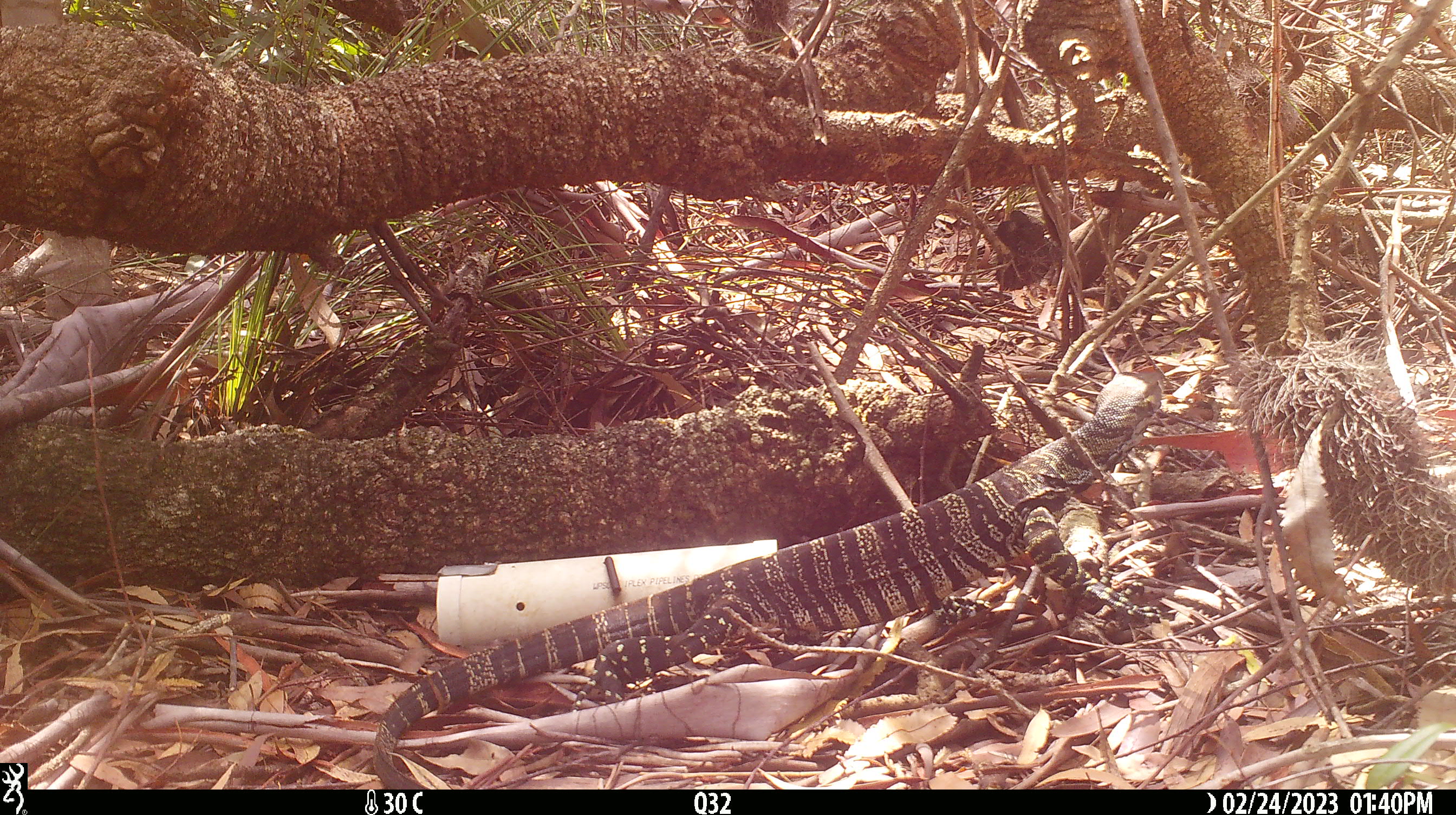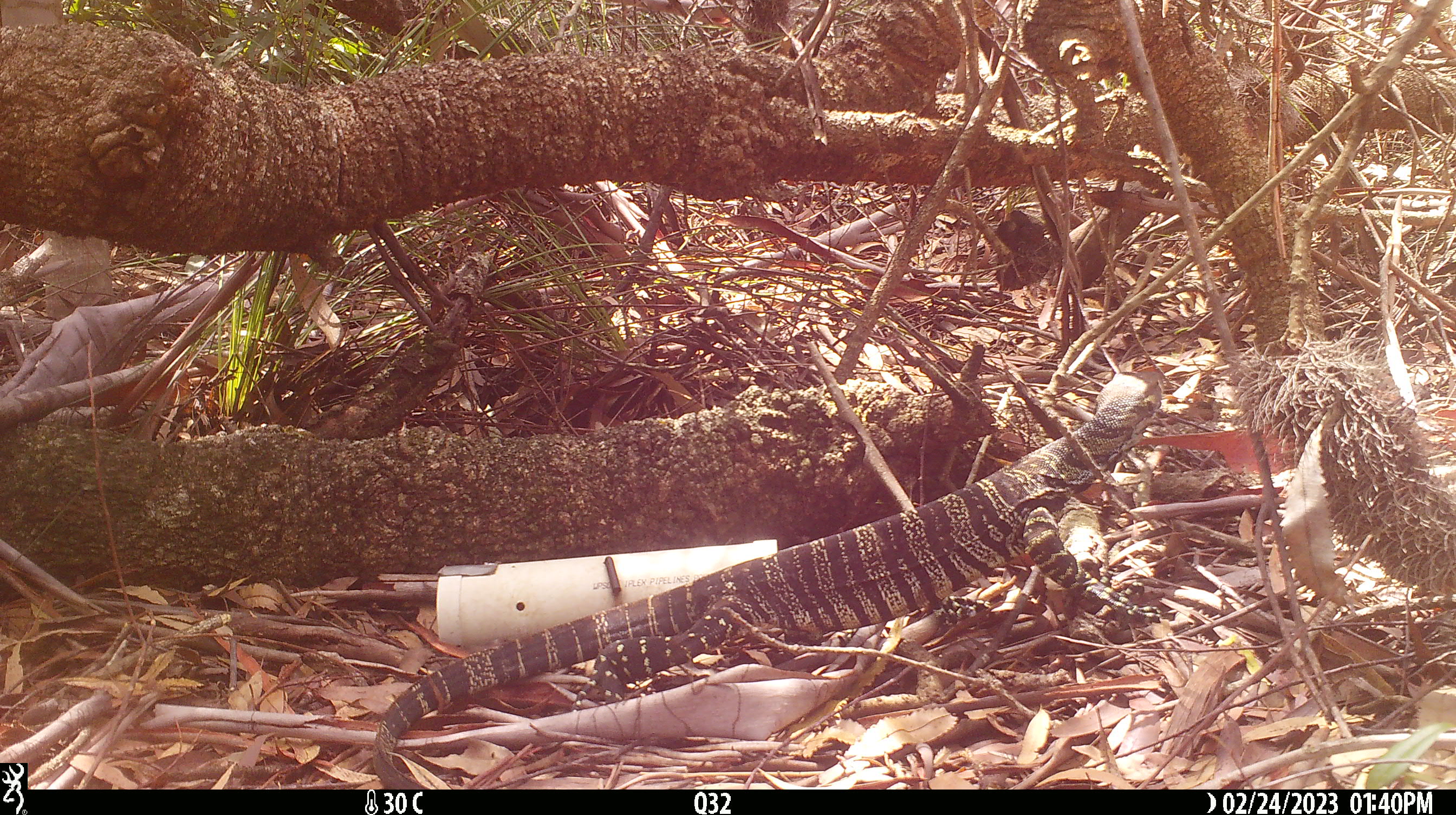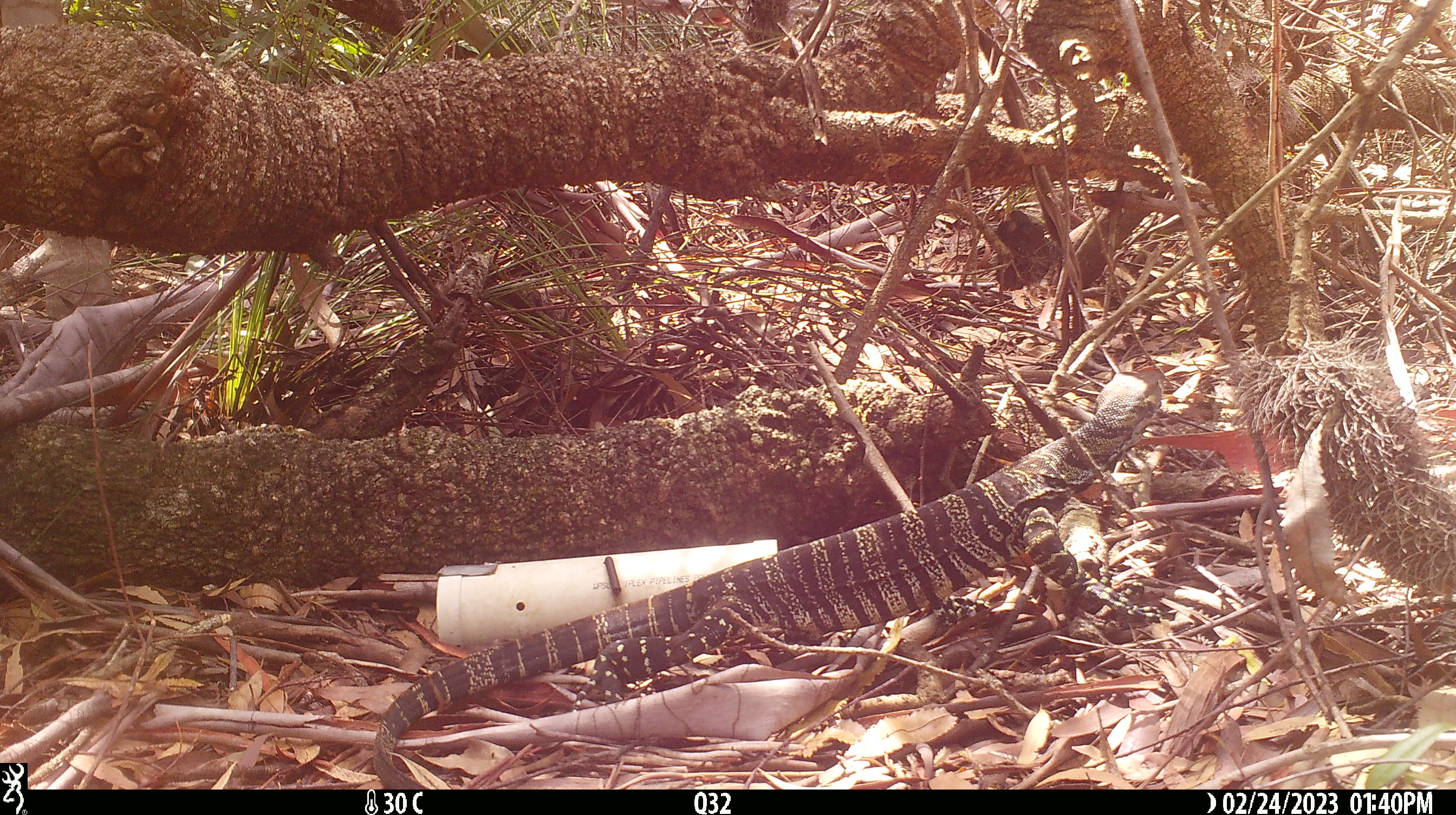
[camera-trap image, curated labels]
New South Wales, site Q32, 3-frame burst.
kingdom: Animalia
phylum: Chordata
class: Reptilia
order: Squamata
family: Varanidae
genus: Varanus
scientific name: Varanus varius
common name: lace monitor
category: goanna